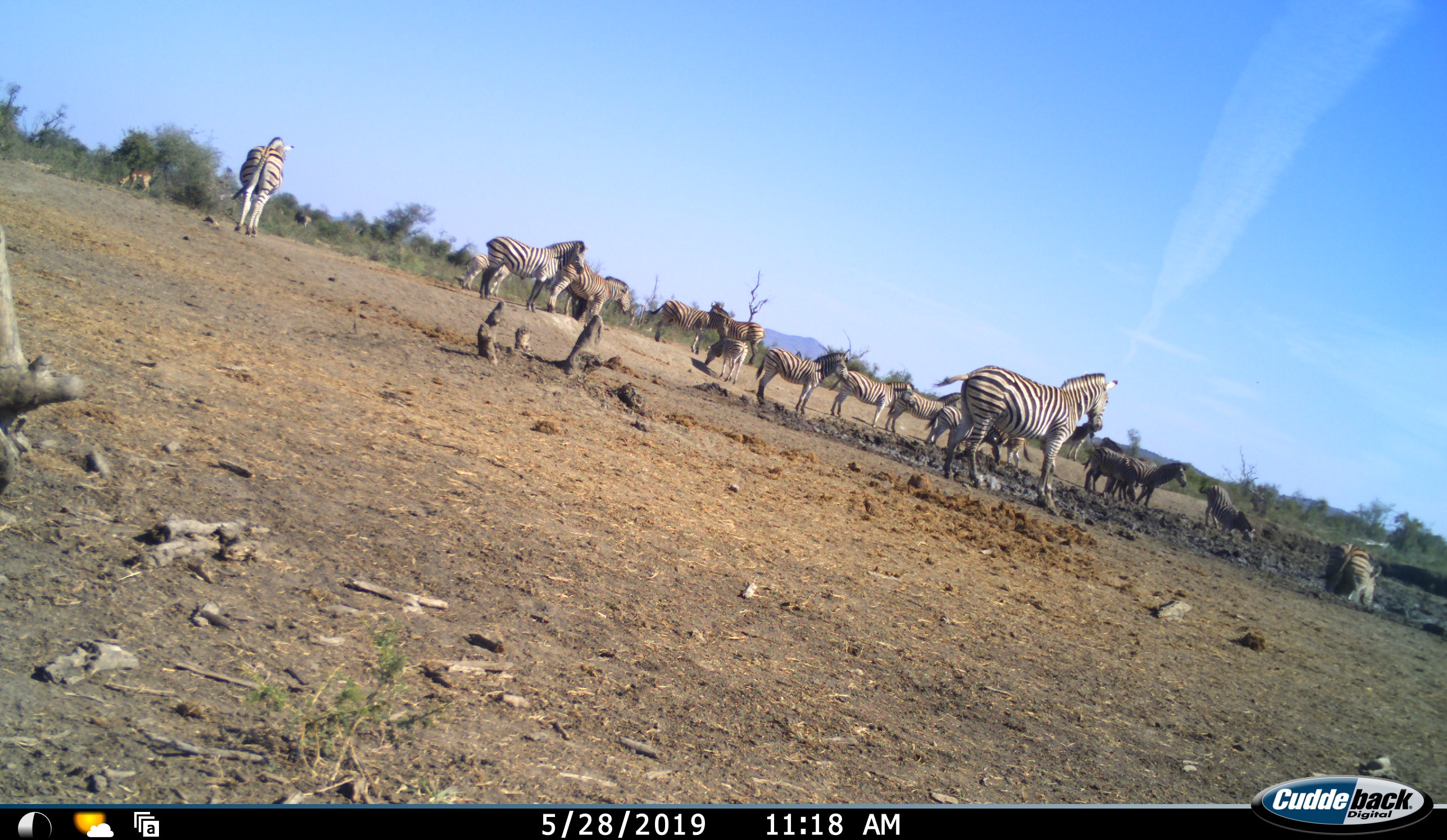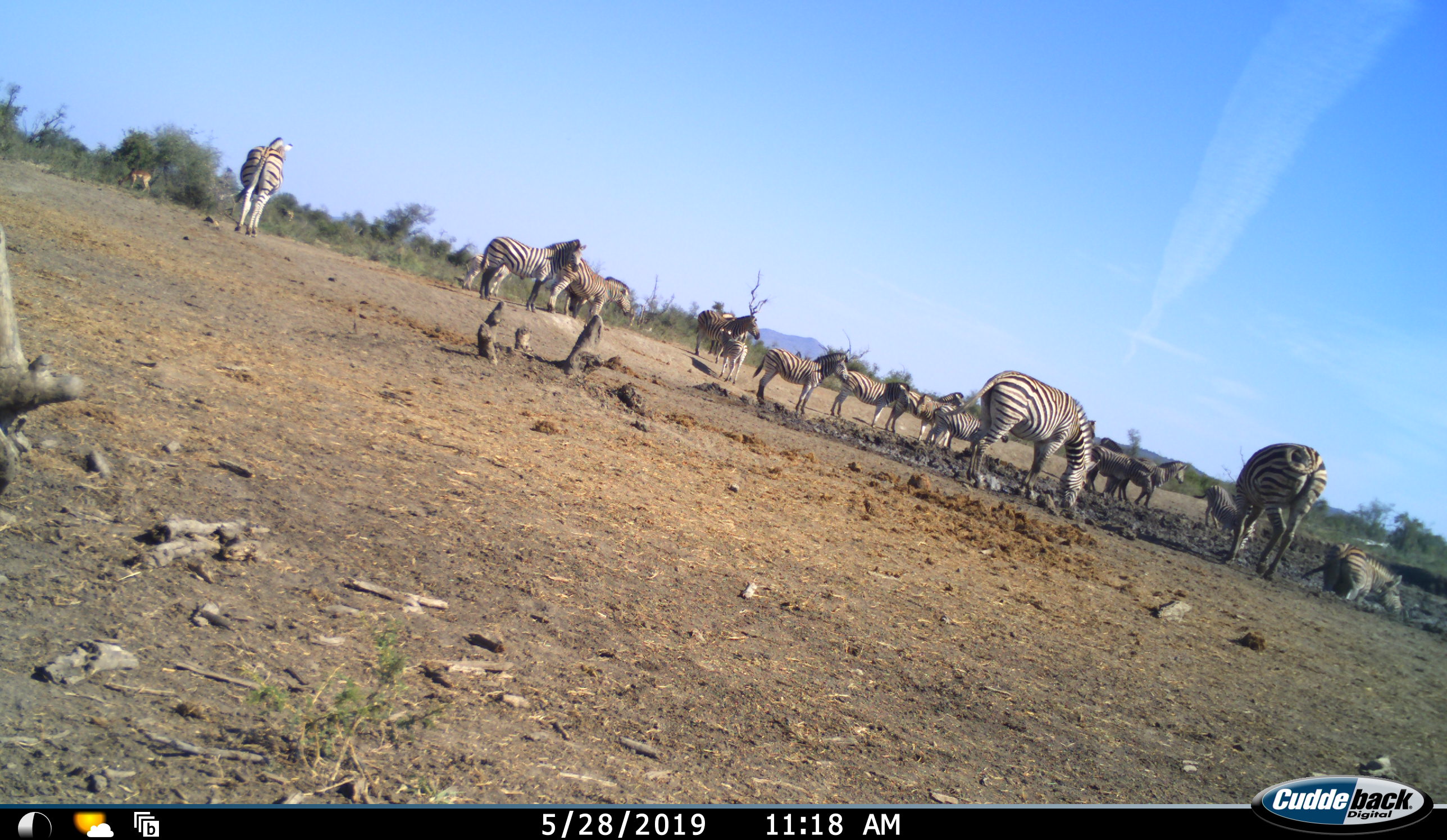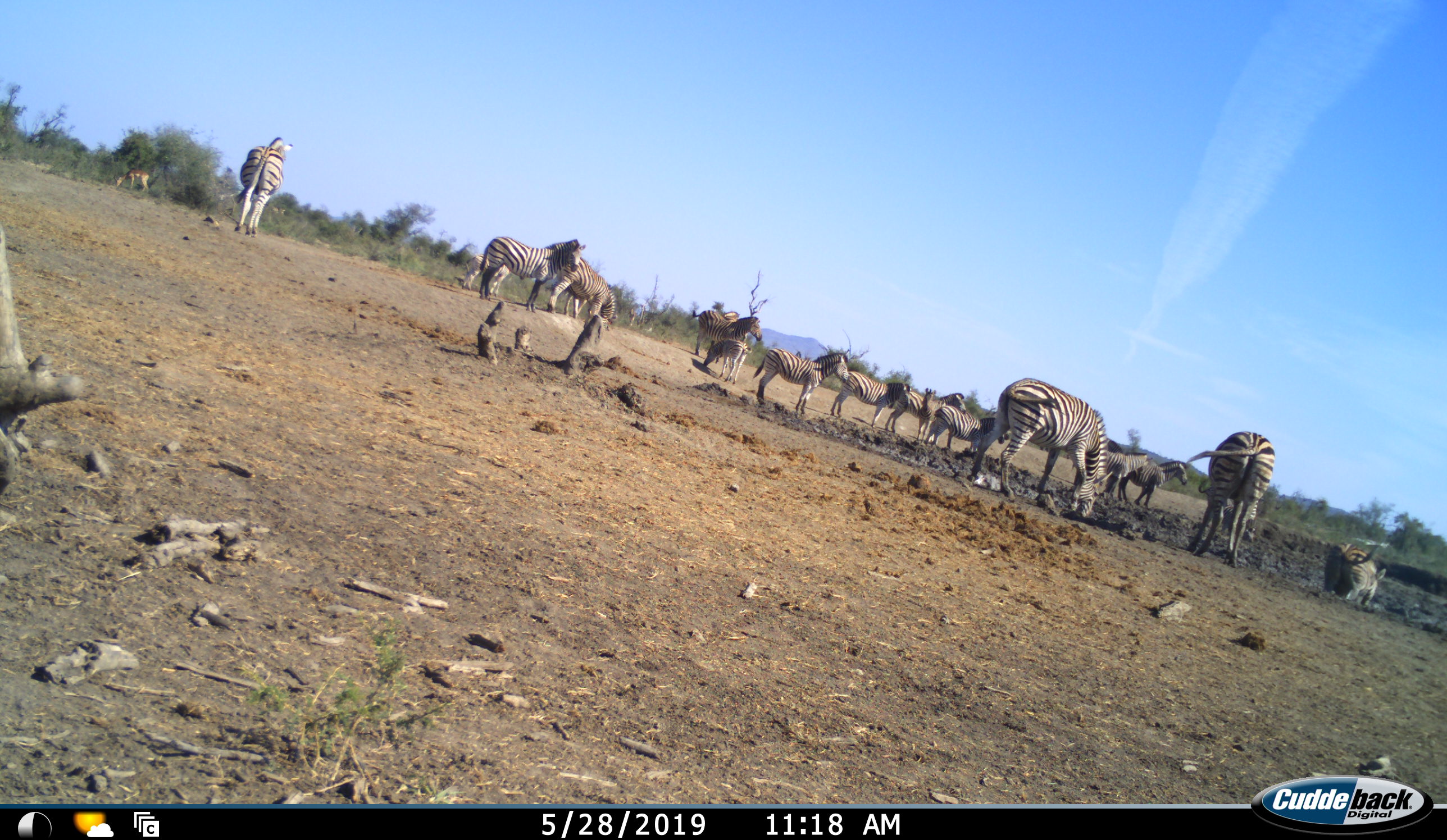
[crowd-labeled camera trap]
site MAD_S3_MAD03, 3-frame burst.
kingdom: Animalia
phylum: Chordata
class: Mammalia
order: Artiodactyla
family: Bovidae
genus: Aepyceros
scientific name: Aepyceros melampus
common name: impala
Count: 1.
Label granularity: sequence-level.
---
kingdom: Animalia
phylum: Chordata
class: Mammalia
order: Perissodactyla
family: Equidae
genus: Equus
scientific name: Equus quagga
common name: plains zebra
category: zebraplains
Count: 11-50.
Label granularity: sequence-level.